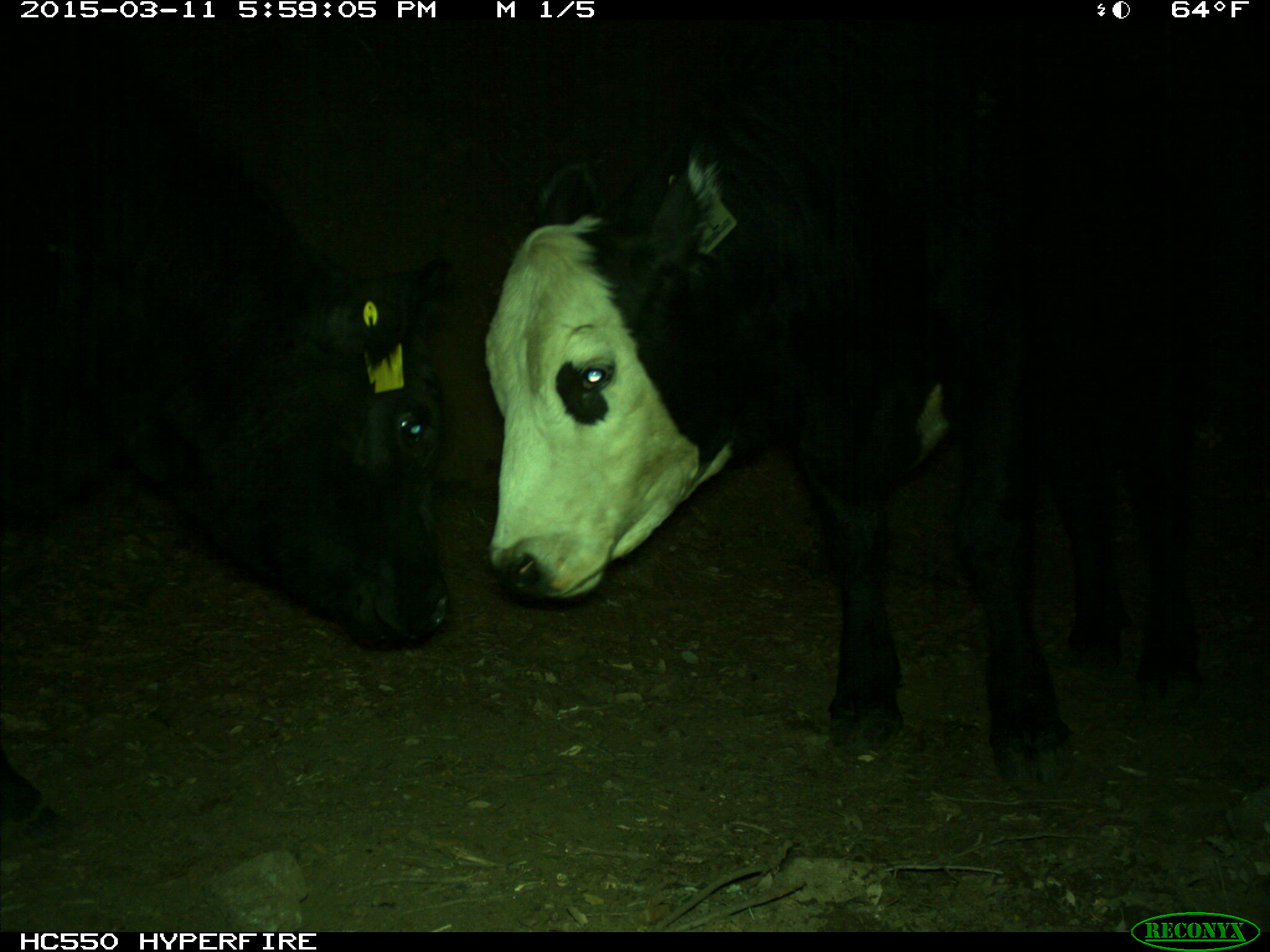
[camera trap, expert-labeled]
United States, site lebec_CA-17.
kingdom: Animalia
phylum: Chordata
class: Mammalia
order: Artiodactyla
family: Bovidae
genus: Bos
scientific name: Bos taurus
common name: domestic cow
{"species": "Bos taurus (domestic cow)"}